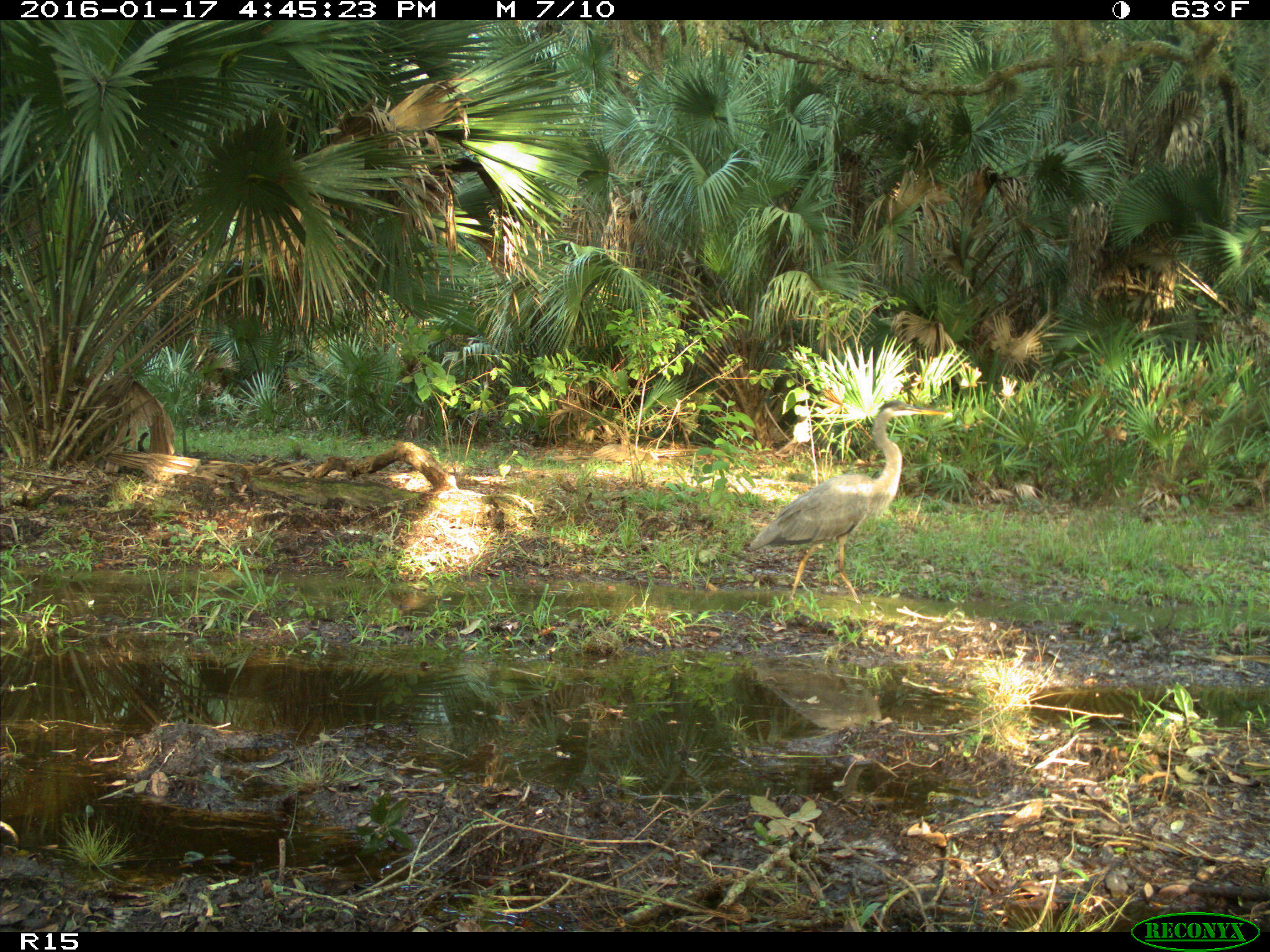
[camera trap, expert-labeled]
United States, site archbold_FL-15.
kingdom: Animalia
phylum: Chordata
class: Aves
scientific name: Aves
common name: birds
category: unidentified bird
Unidentified bird (birds) (Aves).